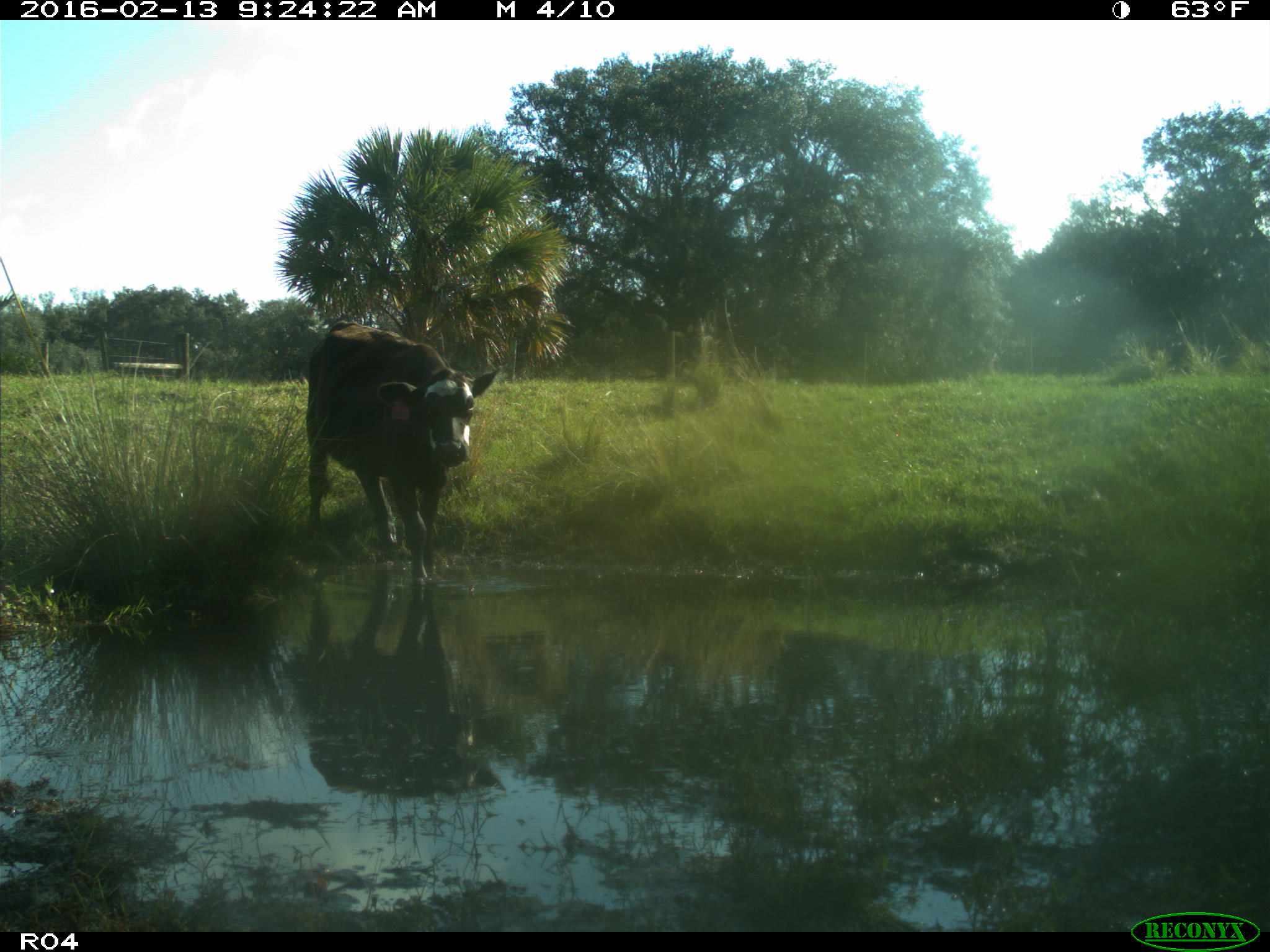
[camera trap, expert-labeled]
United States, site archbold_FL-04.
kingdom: Animalia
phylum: Chordata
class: Mammalia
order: Artiodactyla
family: Bovidae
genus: Bos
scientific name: Bos taurus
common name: domestic cow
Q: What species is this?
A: Bos taurus (domestic cow).